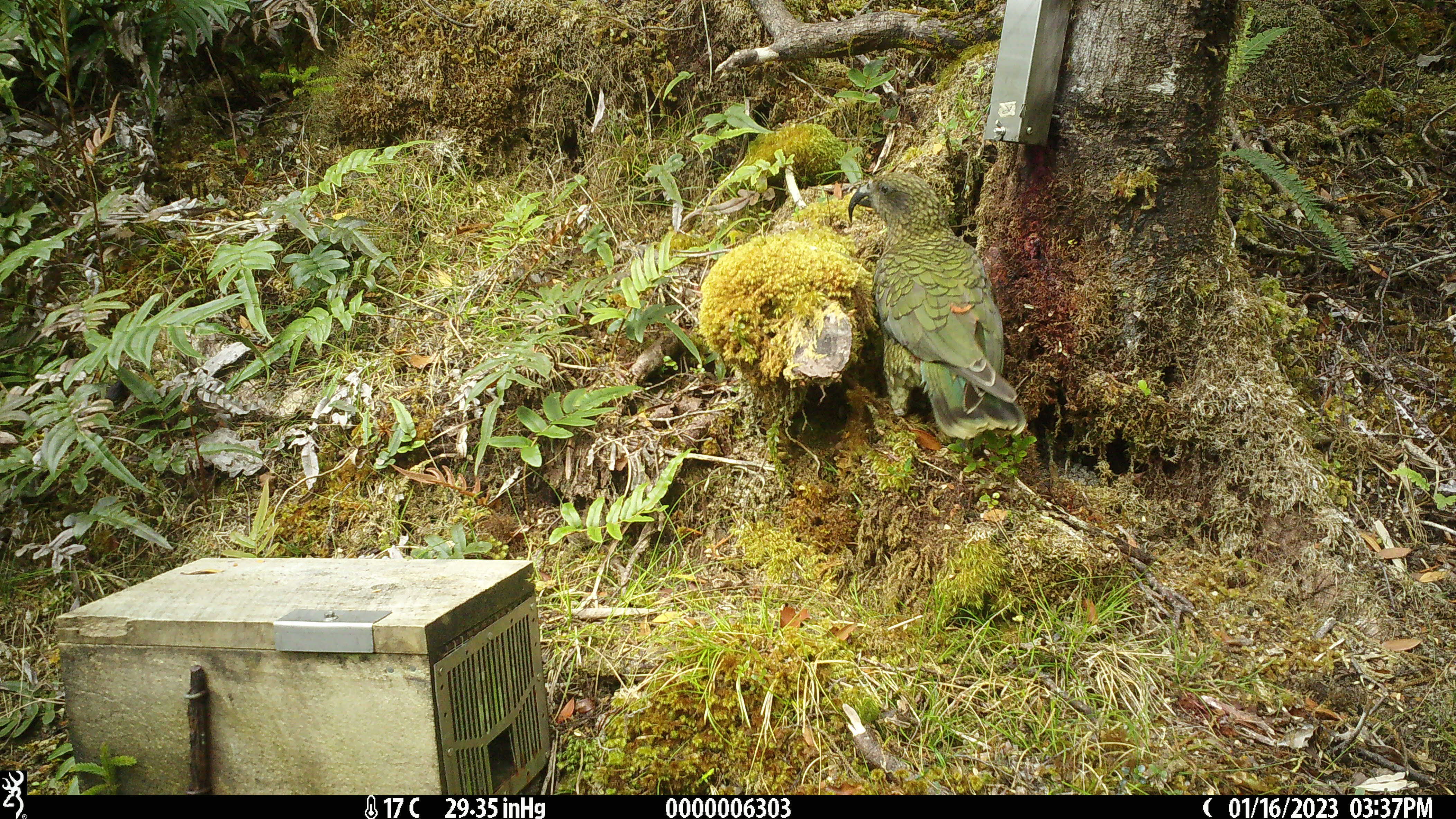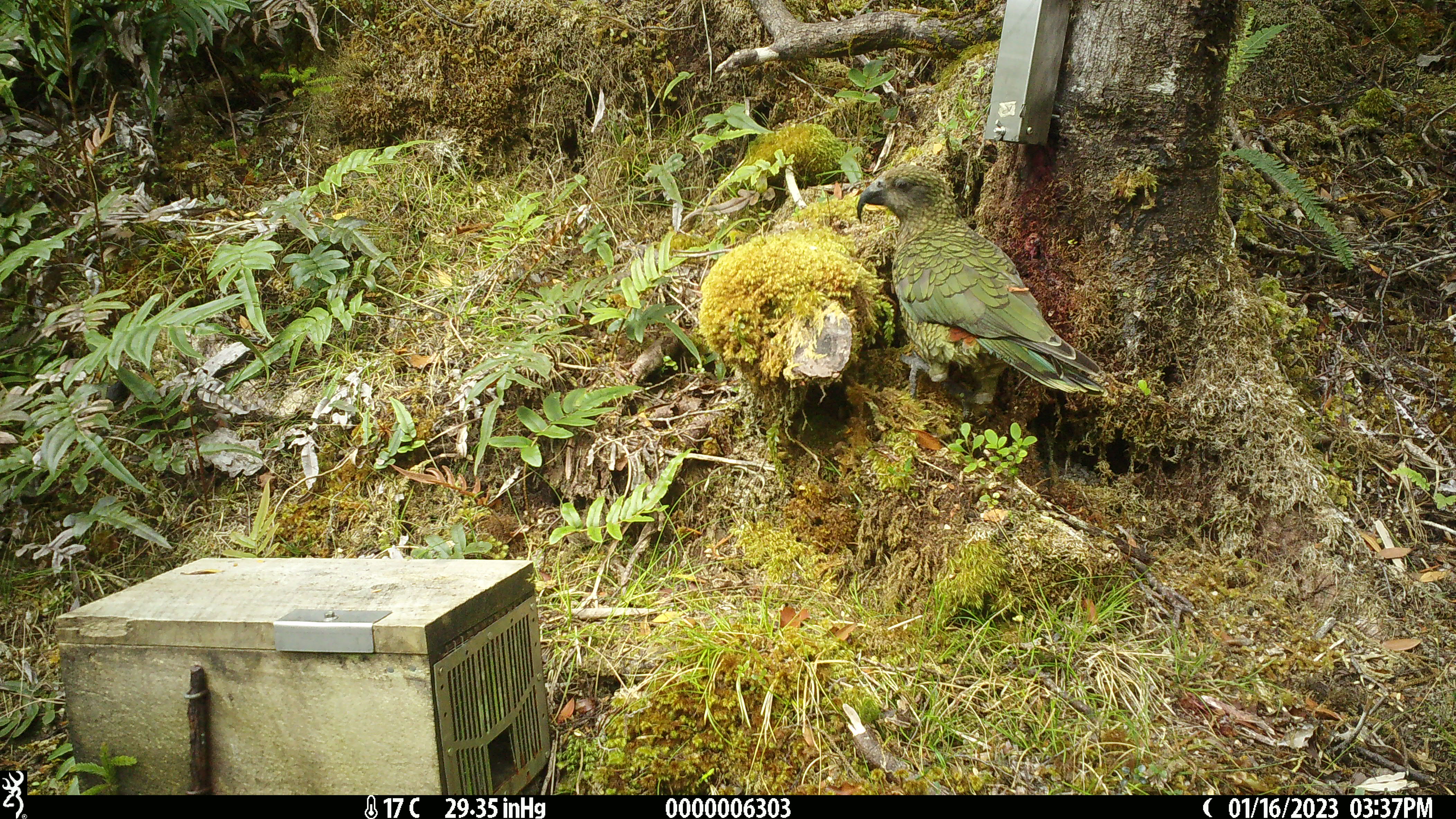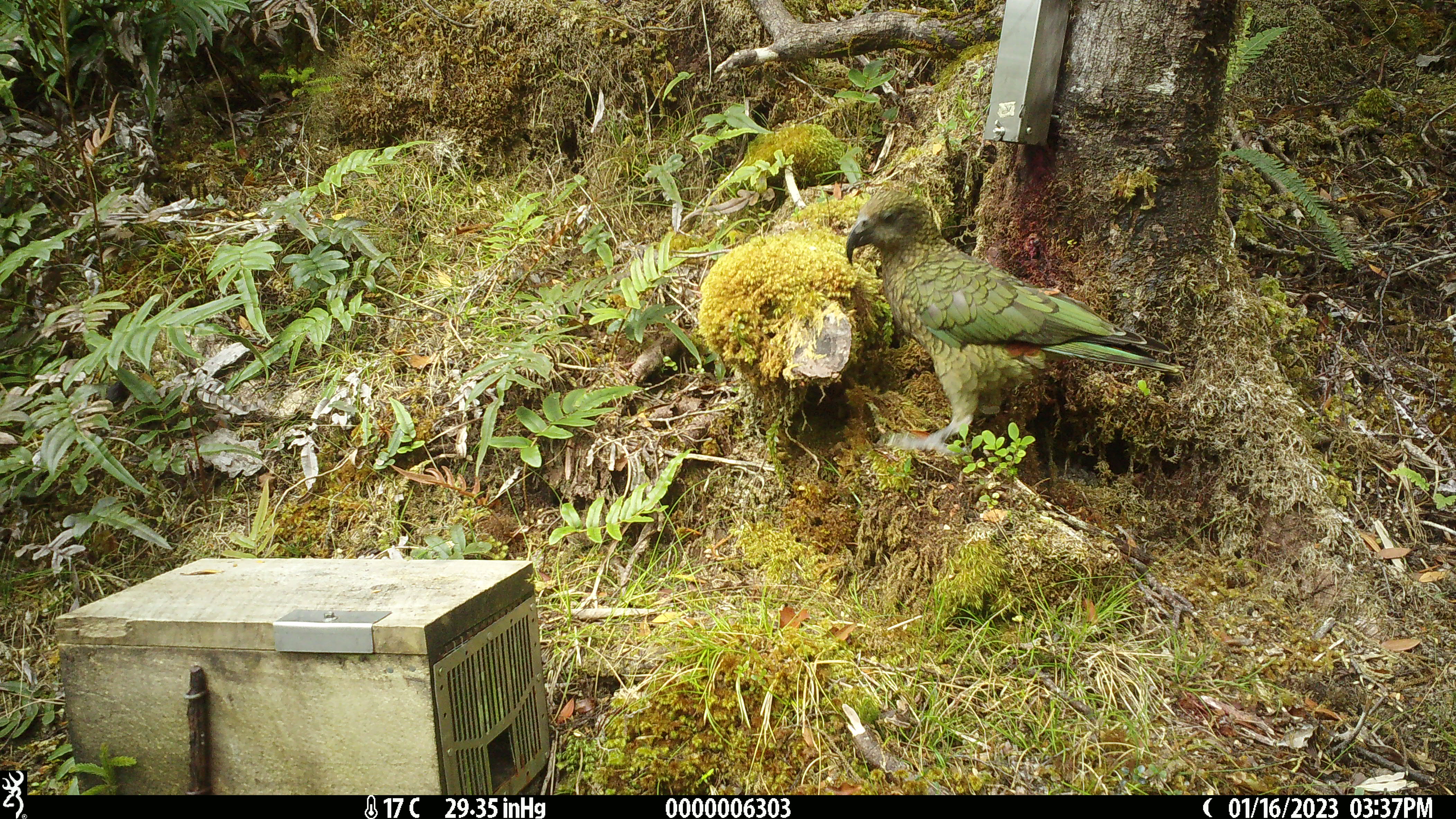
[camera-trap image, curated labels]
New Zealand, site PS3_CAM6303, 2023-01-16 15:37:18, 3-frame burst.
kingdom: Animalia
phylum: Chordata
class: Aves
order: Psittaciformes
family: Strigopidae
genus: Nestor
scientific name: Nestor notabilis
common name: kea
Kea (Nestor notabilis).